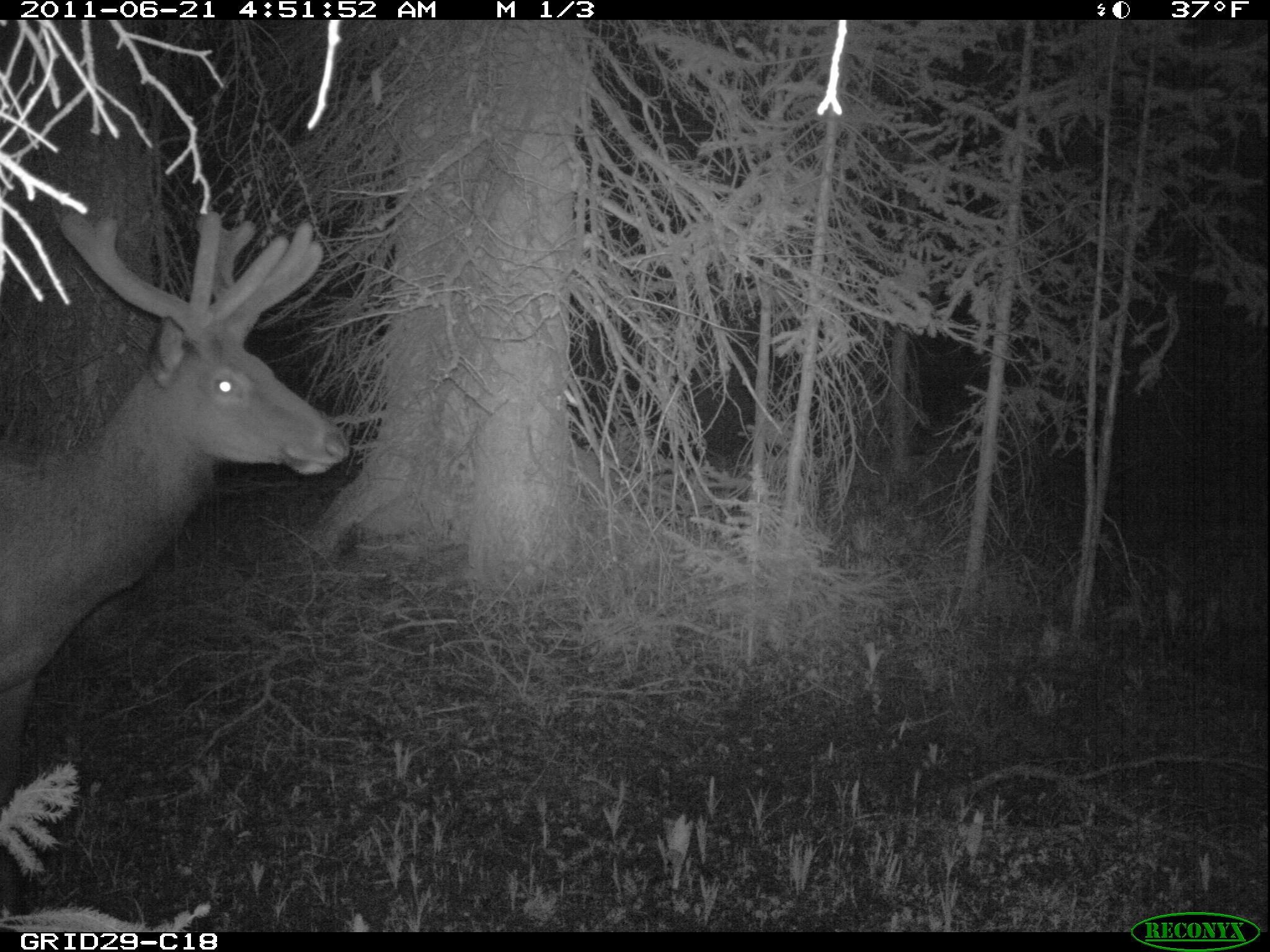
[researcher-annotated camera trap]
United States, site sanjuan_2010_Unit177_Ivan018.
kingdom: Animalia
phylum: Chordata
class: Mammalia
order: Artiodactyla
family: Cervidae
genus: Cervus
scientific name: Cervus elaphus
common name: red deer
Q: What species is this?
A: Cervus elaphus (red deer).